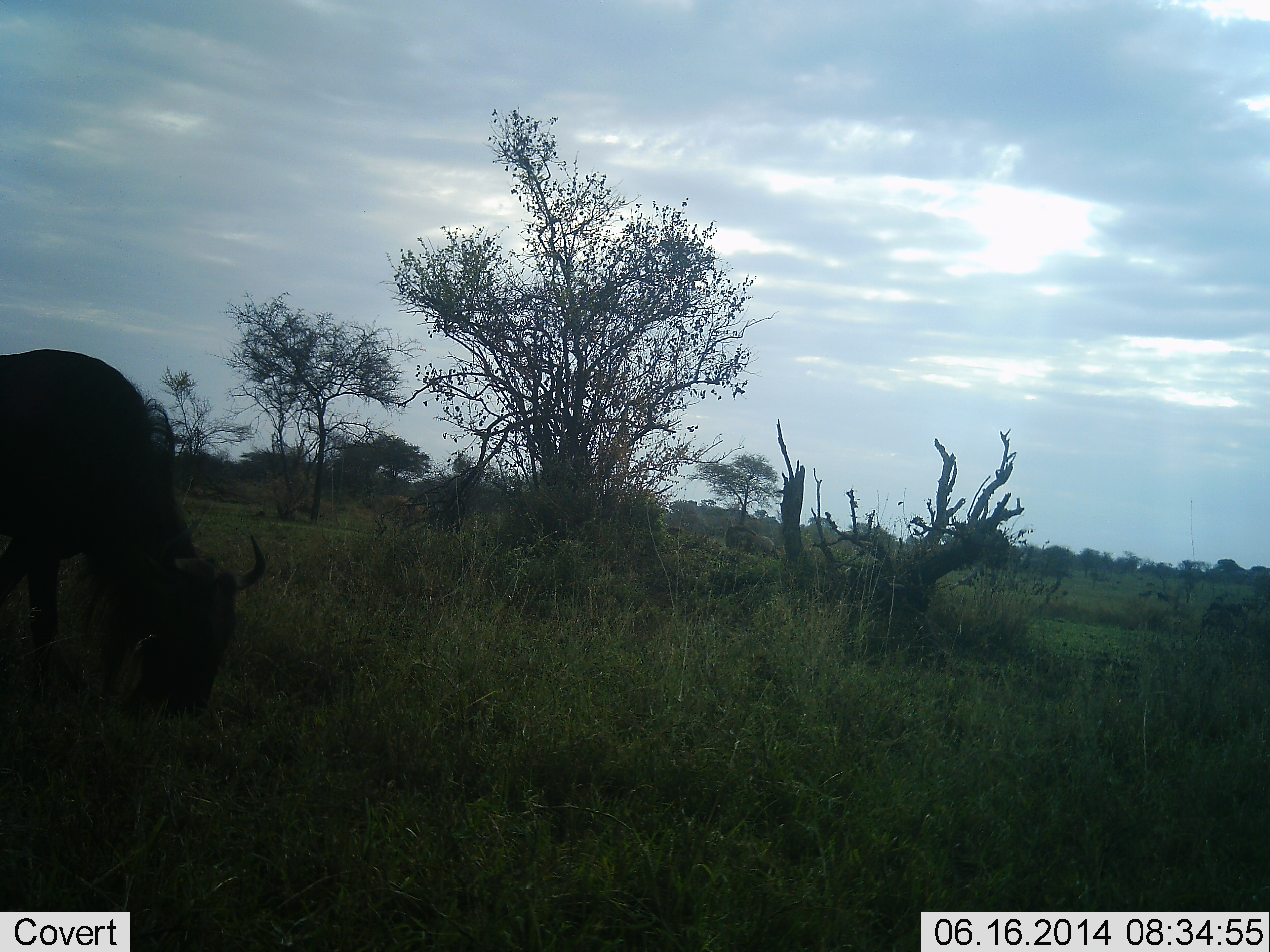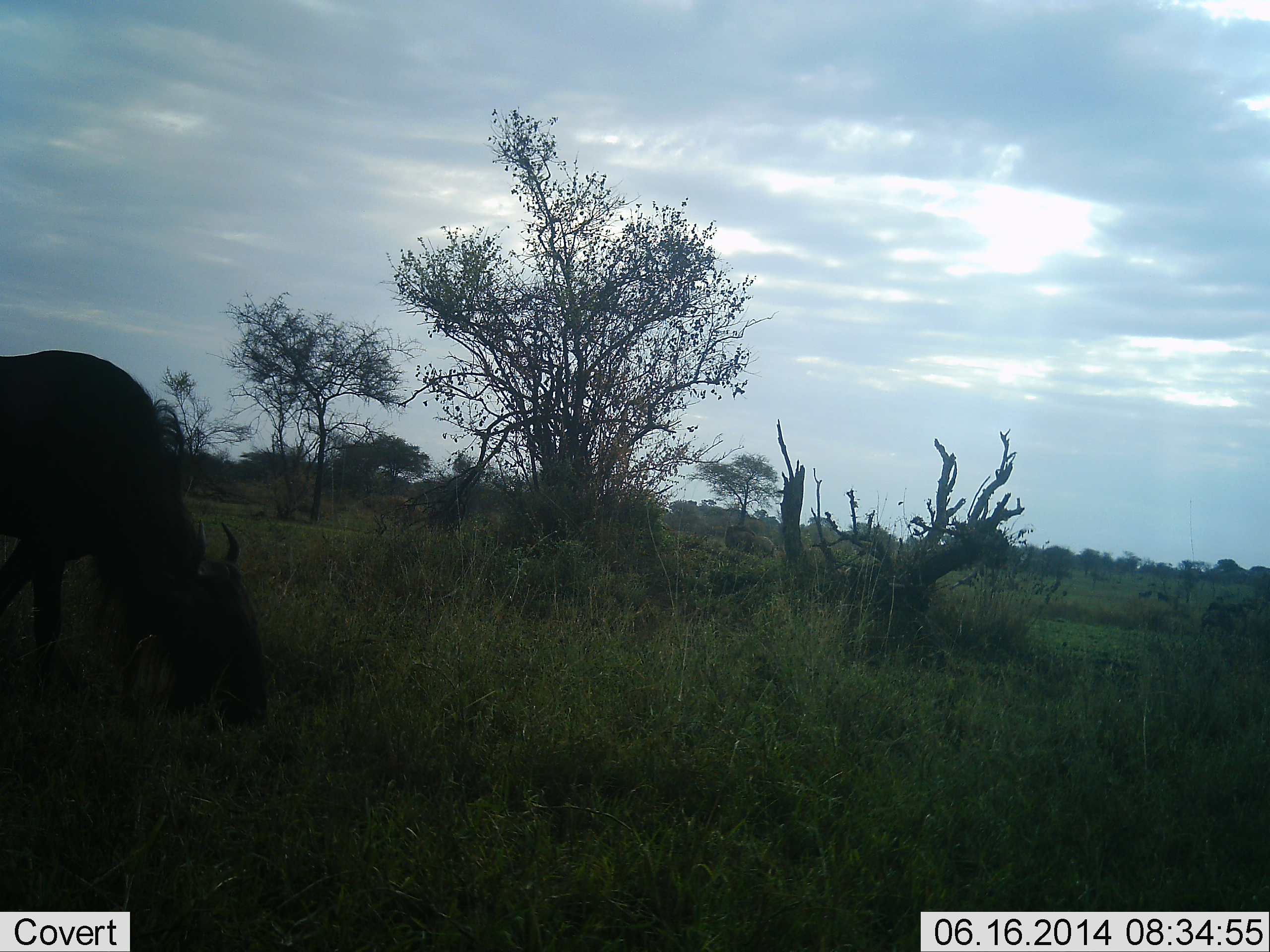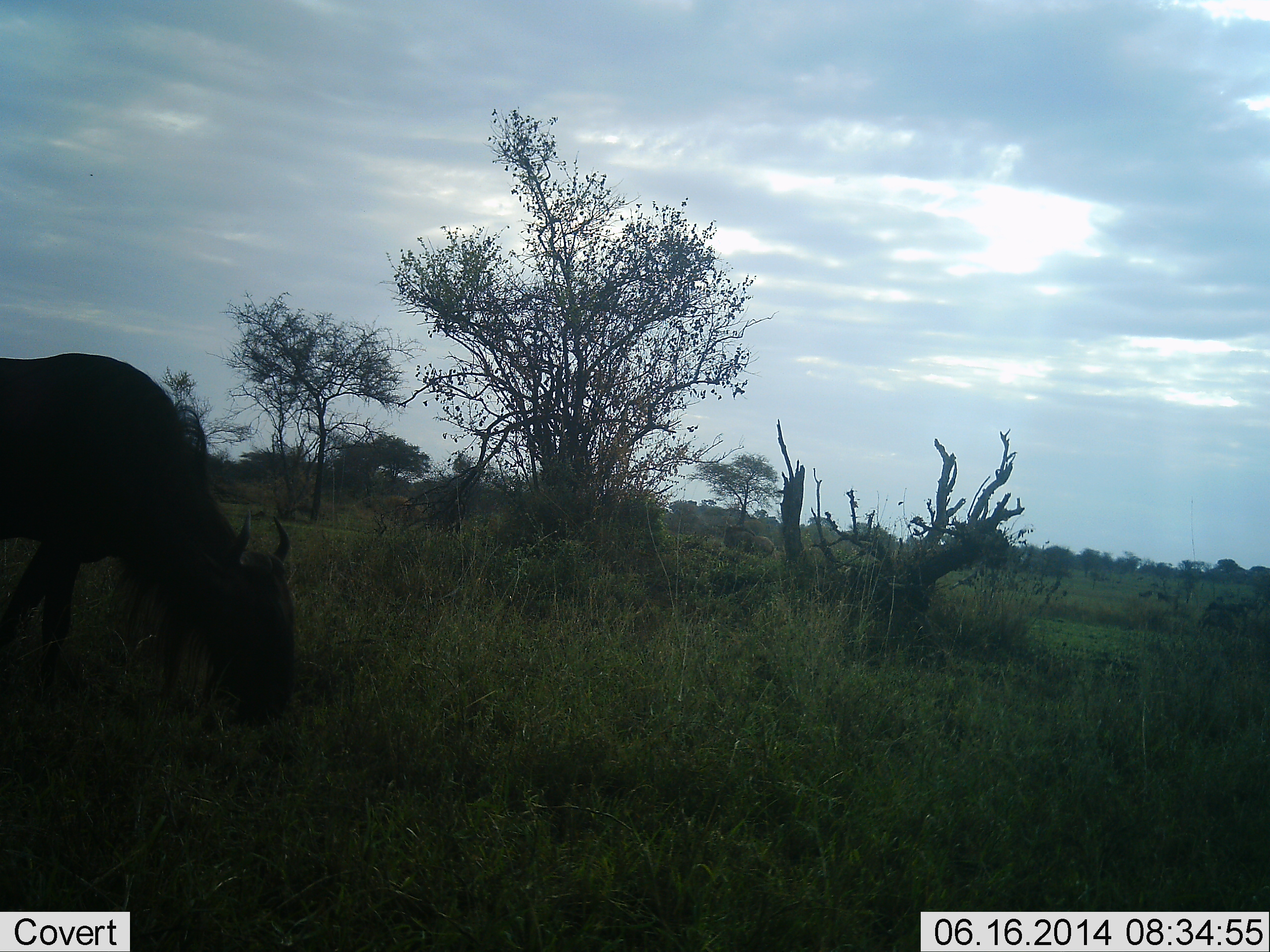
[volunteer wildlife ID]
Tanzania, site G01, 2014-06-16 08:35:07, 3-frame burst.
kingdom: Animalia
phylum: Chordata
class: Mammalia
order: Artiodactyla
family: Bovidae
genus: Connochaetes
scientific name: Connochaetes taurinus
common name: blue wildebeest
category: wildebeest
Wildebeest (blue wildebeest) (Connochaetes taurinus), count 1. Behavior (volunteer vote fractions): standing 30%, resting 0%, moving 10%, interacting 0%. Young present (vote fraction): 0%. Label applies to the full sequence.